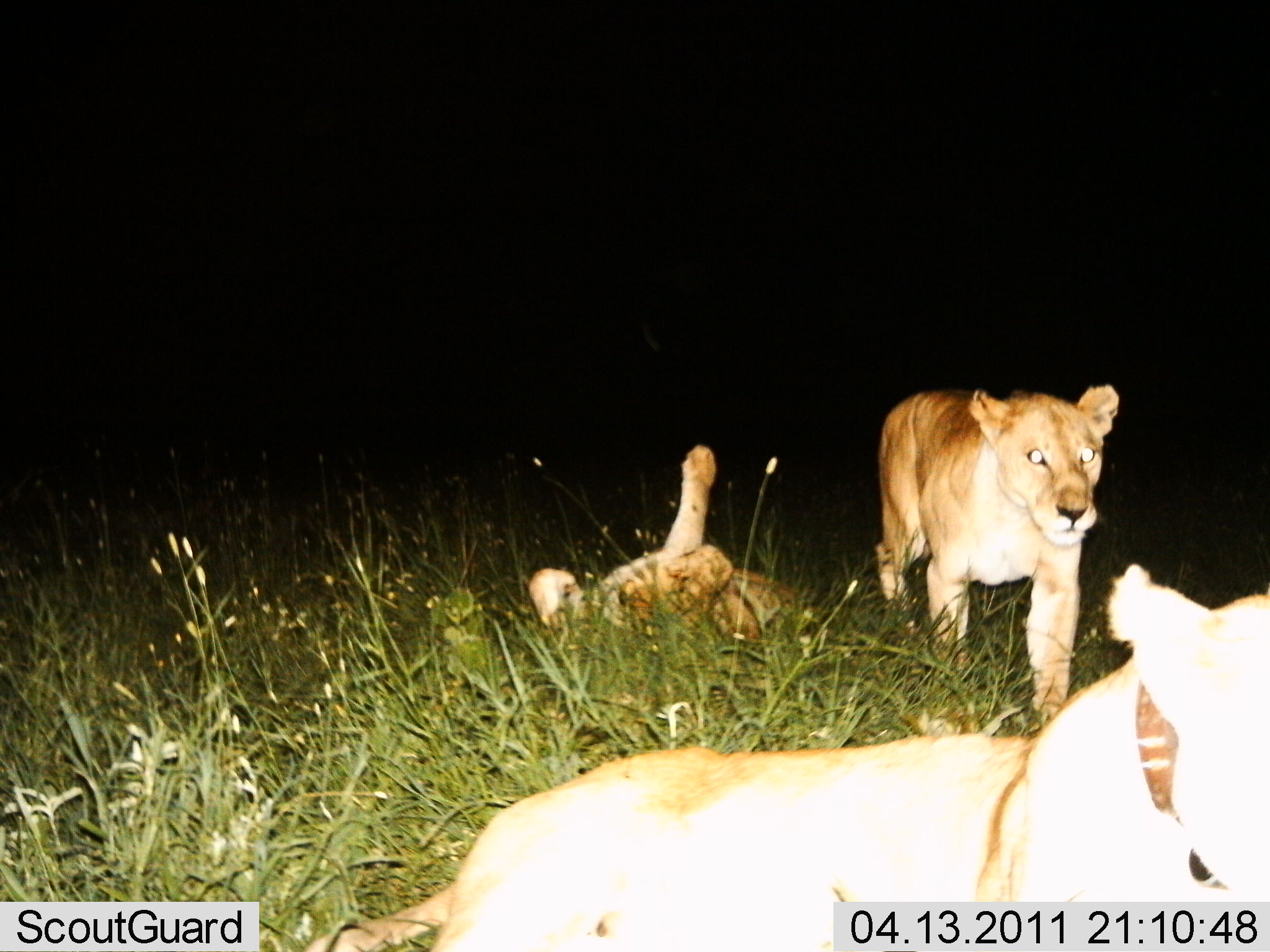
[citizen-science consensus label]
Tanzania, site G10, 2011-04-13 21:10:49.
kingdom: Animalia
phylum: Chordata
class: Mammalia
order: Carnivora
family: Felidae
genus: Panthera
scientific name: Panthera leo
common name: lion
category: lionfemale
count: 3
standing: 42%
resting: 83%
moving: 75%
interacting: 8%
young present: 8%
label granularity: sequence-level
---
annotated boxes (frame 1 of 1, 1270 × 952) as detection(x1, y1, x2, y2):
animal: detection(300, 563, 1269, 949); detection(873, 383, 1120, 722); detection(524, 444, 811, 641)